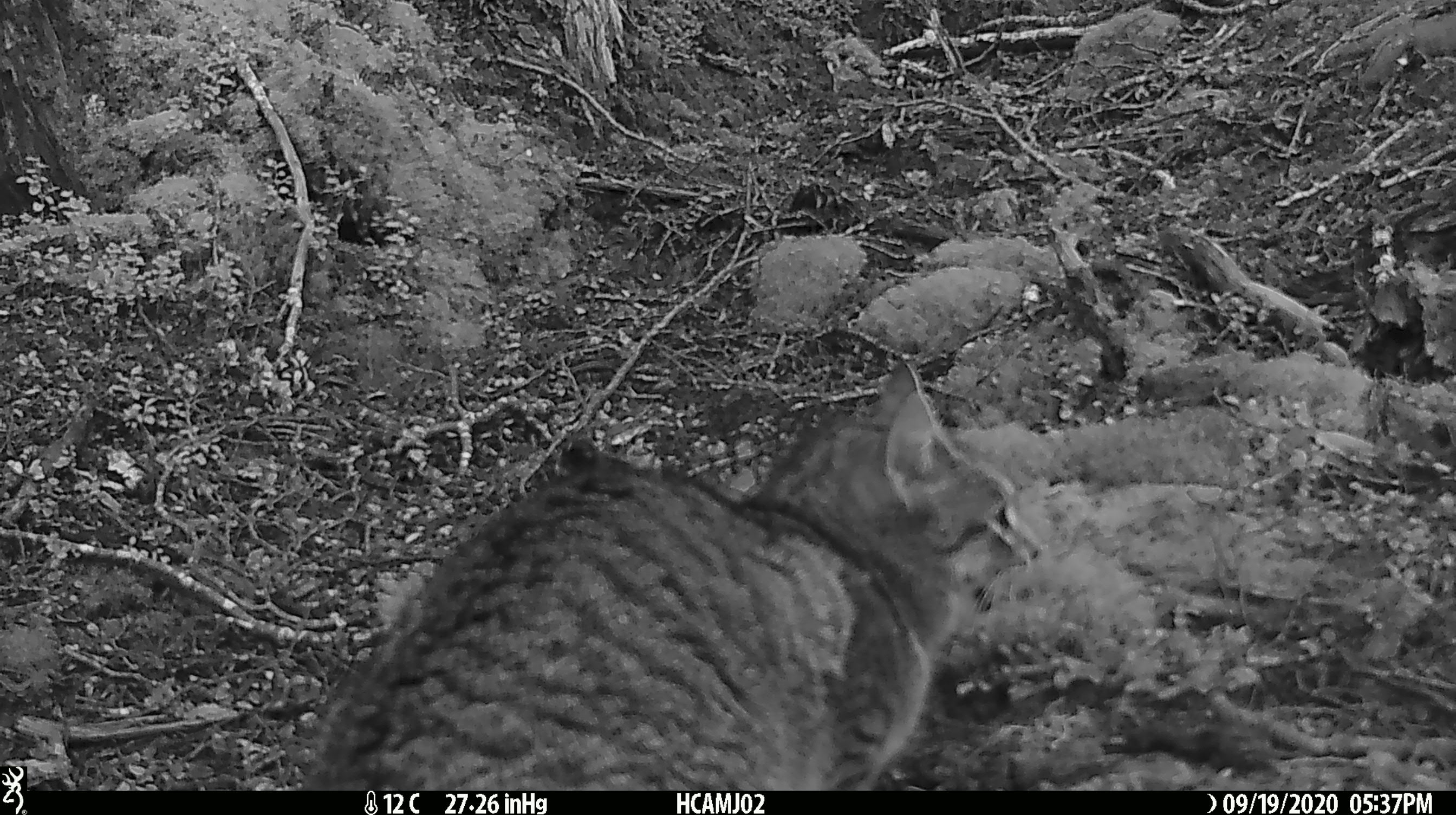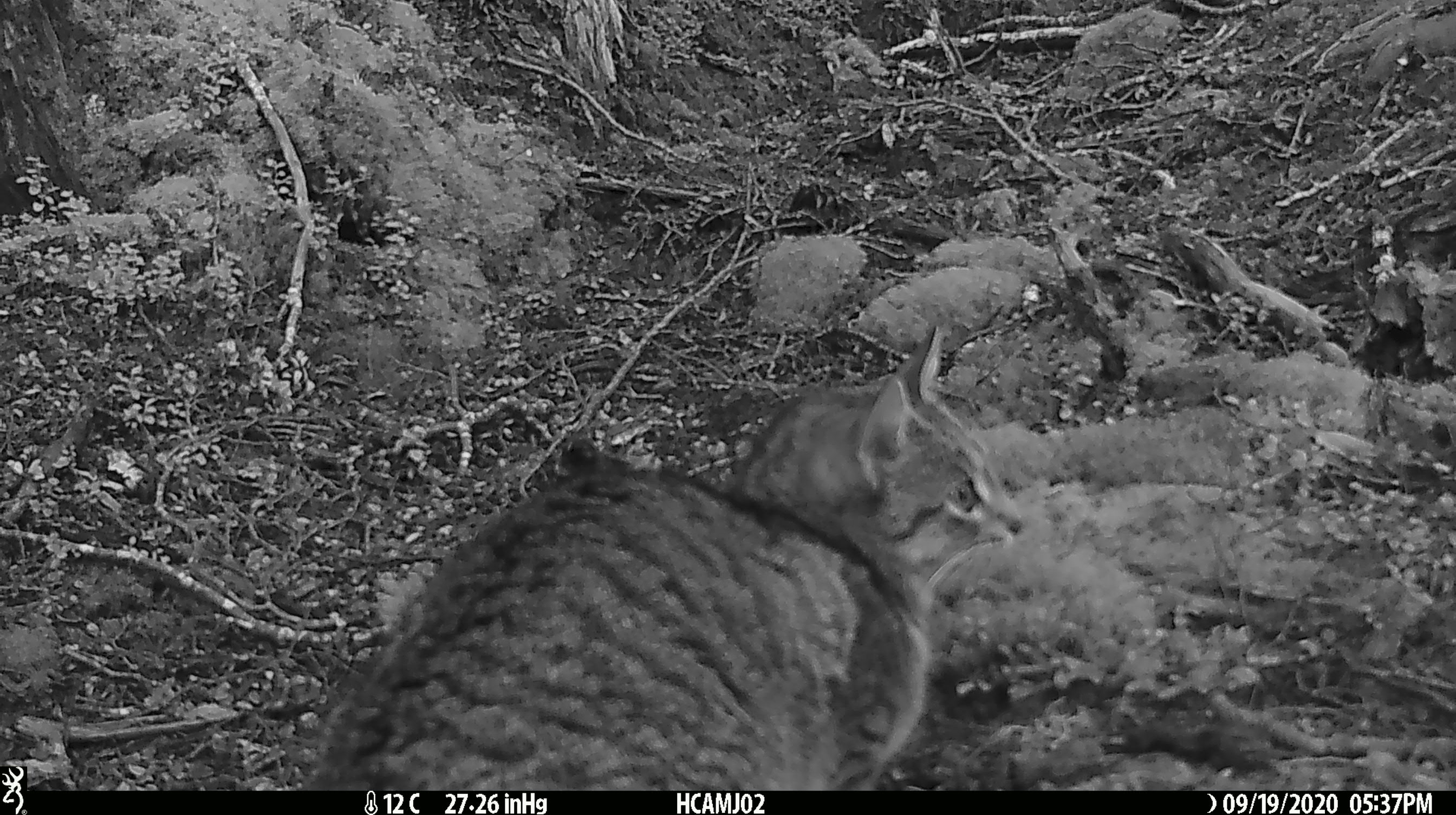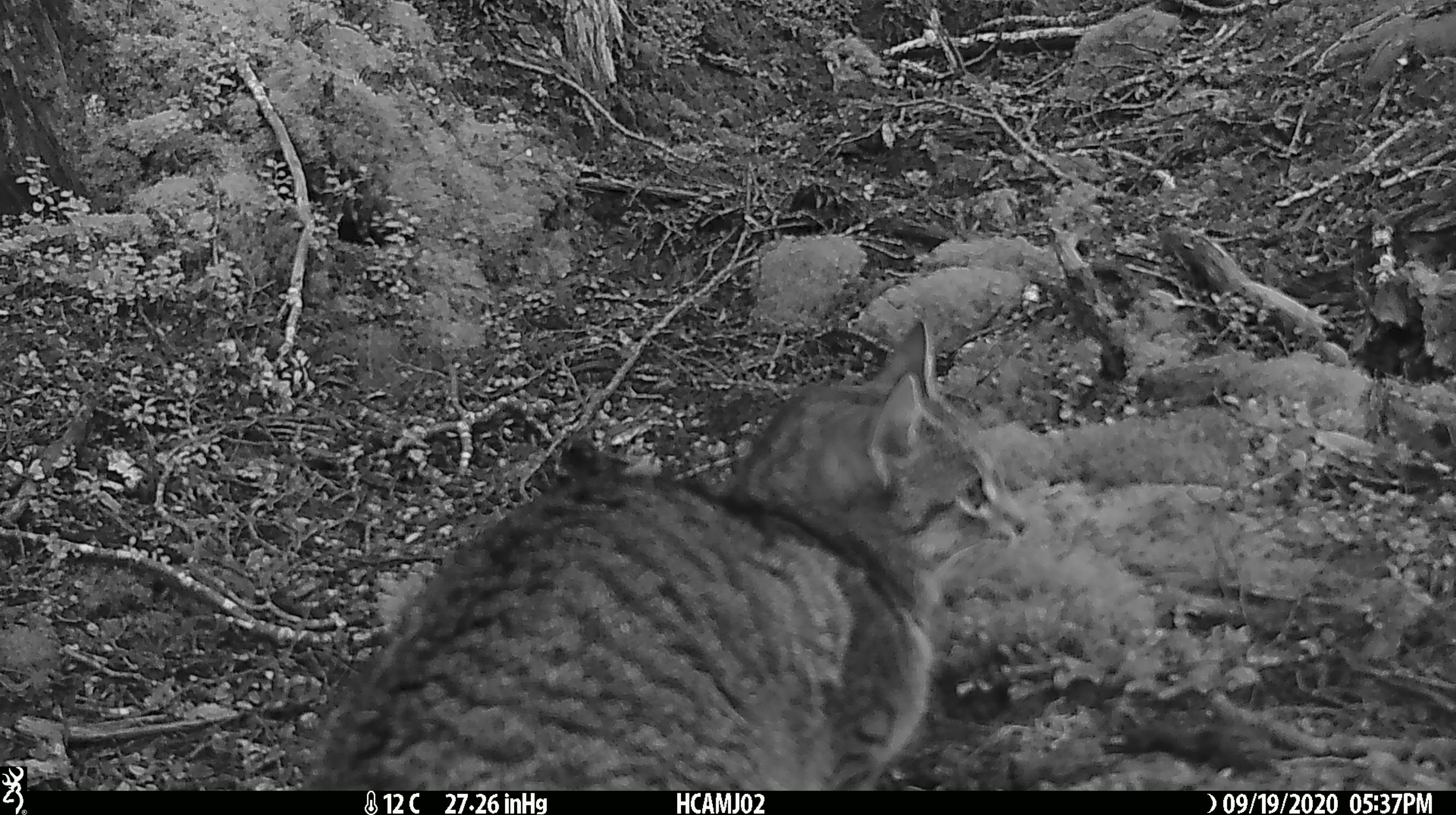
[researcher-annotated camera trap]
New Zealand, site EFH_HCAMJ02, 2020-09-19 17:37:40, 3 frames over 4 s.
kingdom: Animalia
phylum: Chordata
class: Mammalia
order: Carnivora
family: Felidae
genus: Felis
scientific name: Felis catus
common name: domestic cat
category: cat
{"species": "cat (domestic cat) (Felis catus)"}